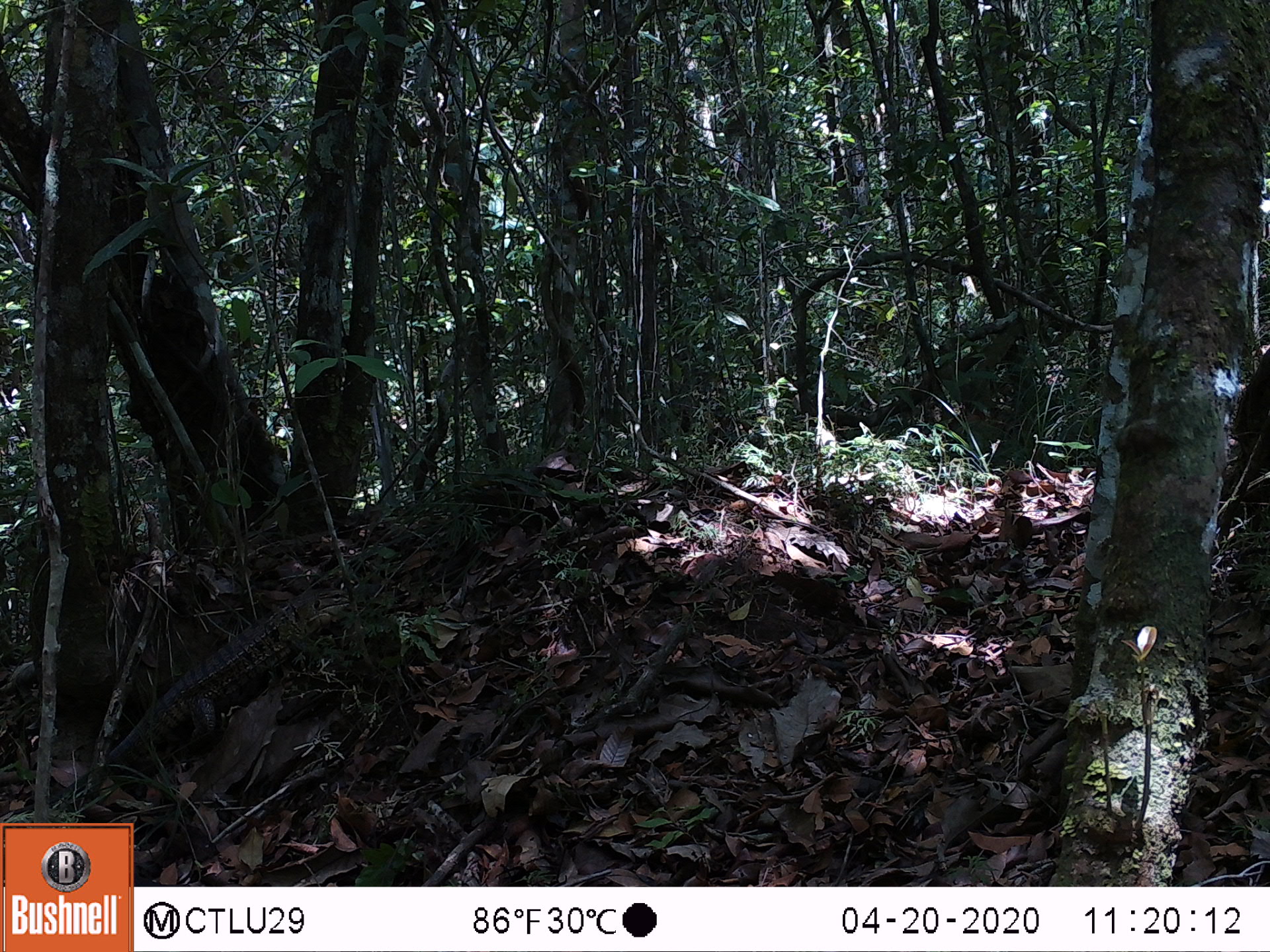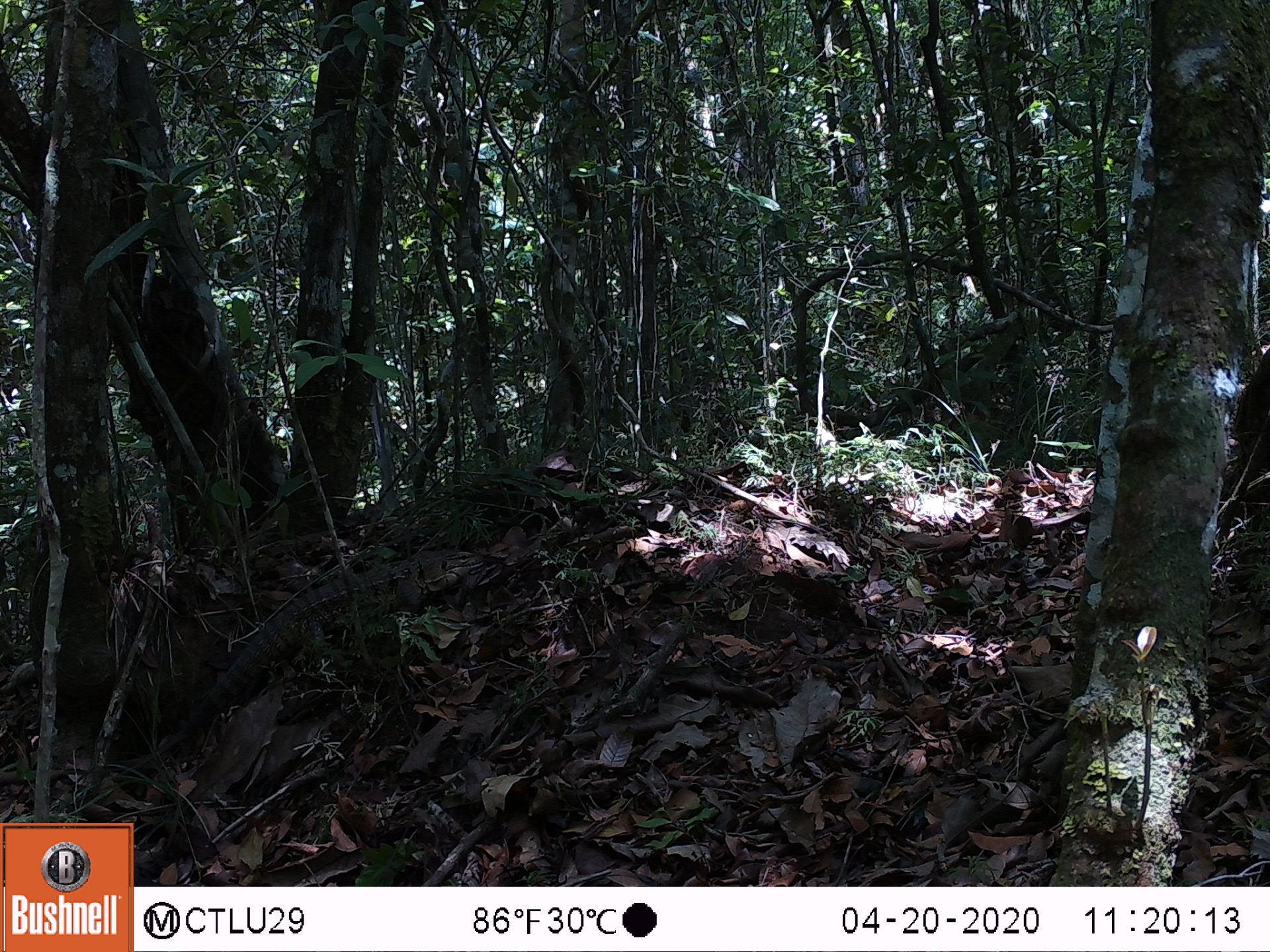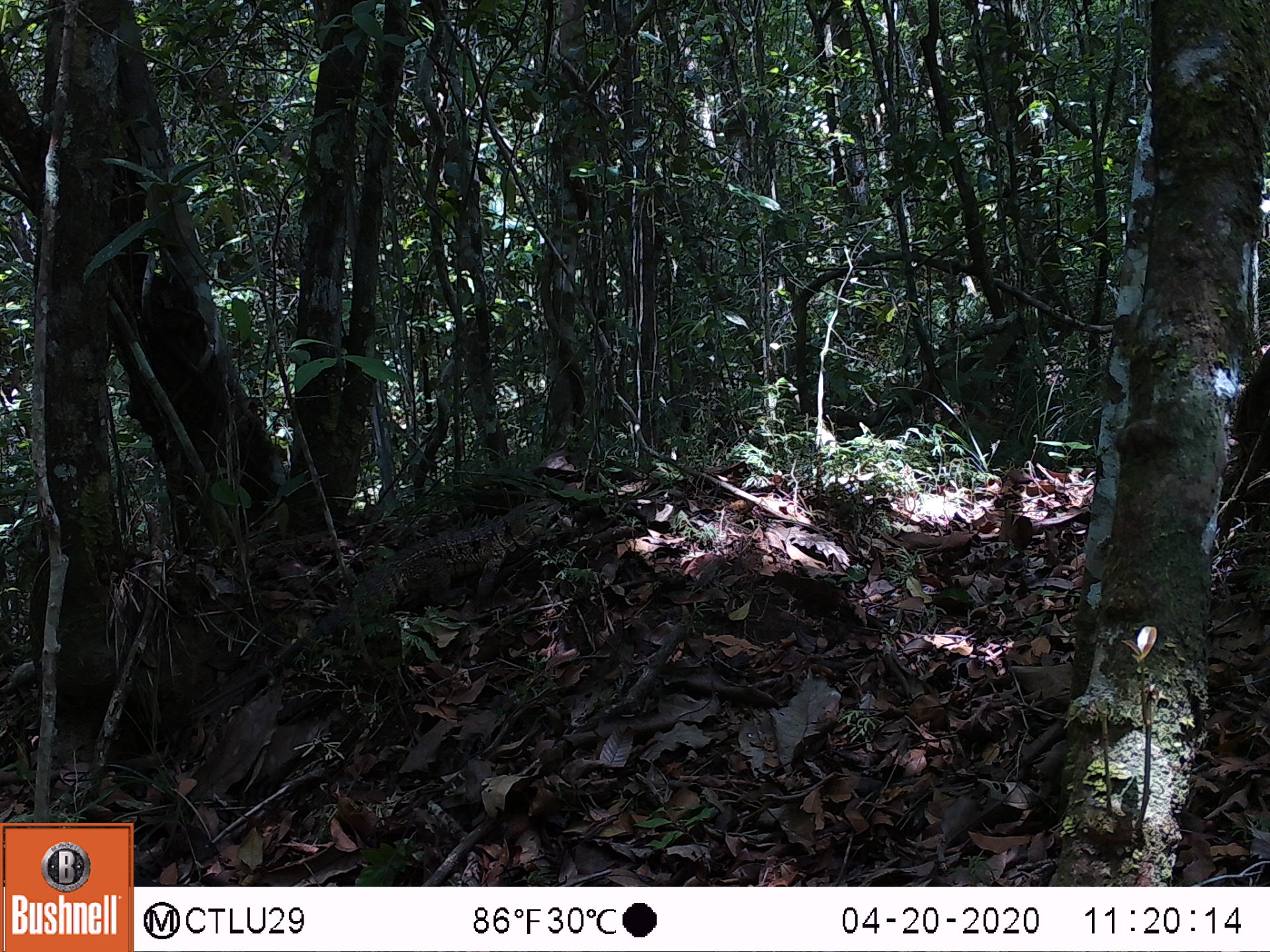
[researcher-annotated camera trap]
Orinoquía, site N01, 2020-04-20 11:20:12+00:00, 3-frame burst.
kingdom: Animalia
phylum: Chordata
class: Reptilia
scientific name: Reptilia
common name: reptile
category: unknown reptile